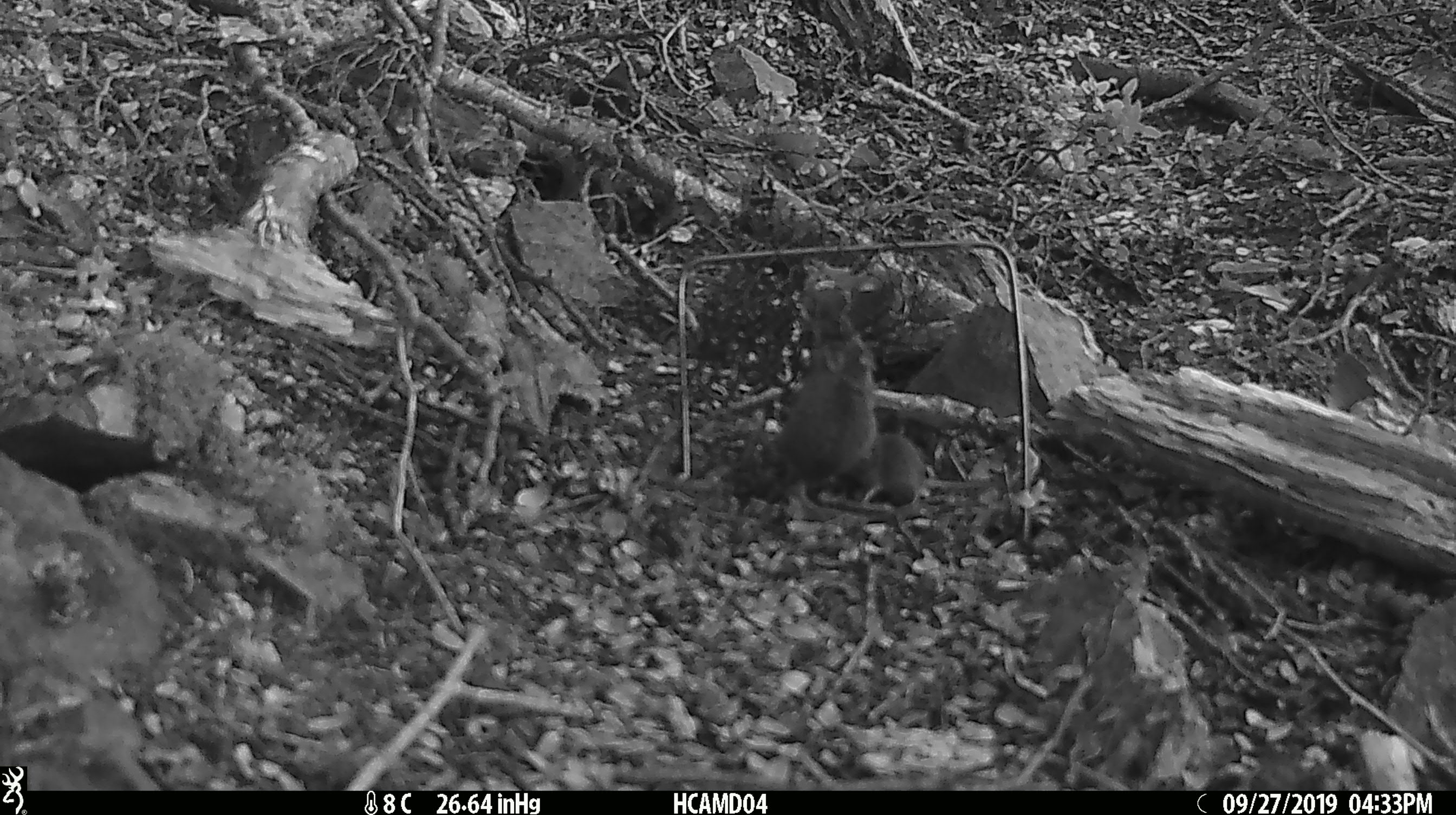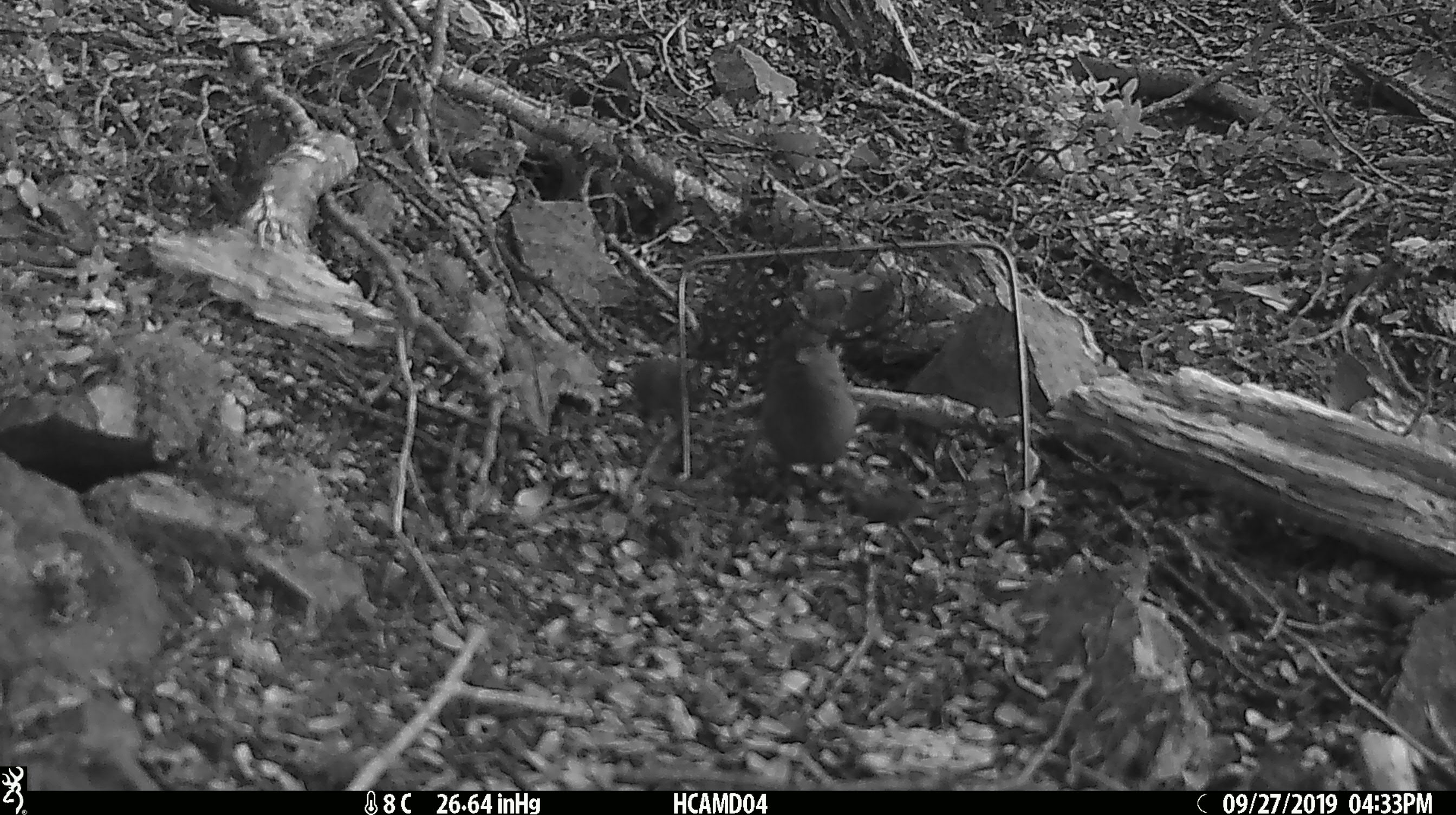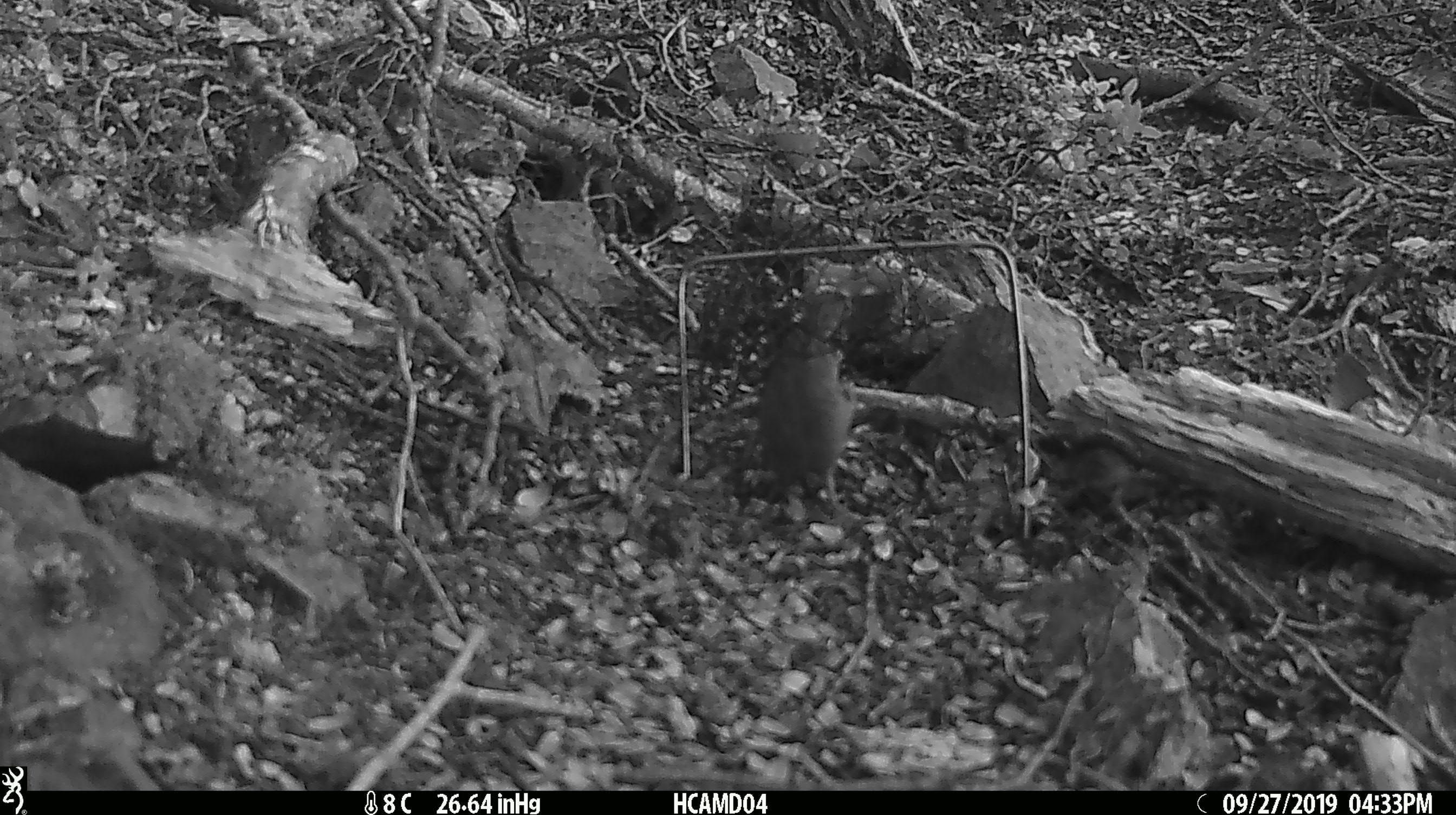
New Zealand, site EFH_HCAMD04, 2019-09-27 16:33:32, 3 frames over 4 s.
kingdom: Animalia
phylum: Chordata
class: Mammalia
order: Rodentia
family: Muridae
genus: Mus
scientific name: Mus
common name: mouse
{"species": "mouse (Mus)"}